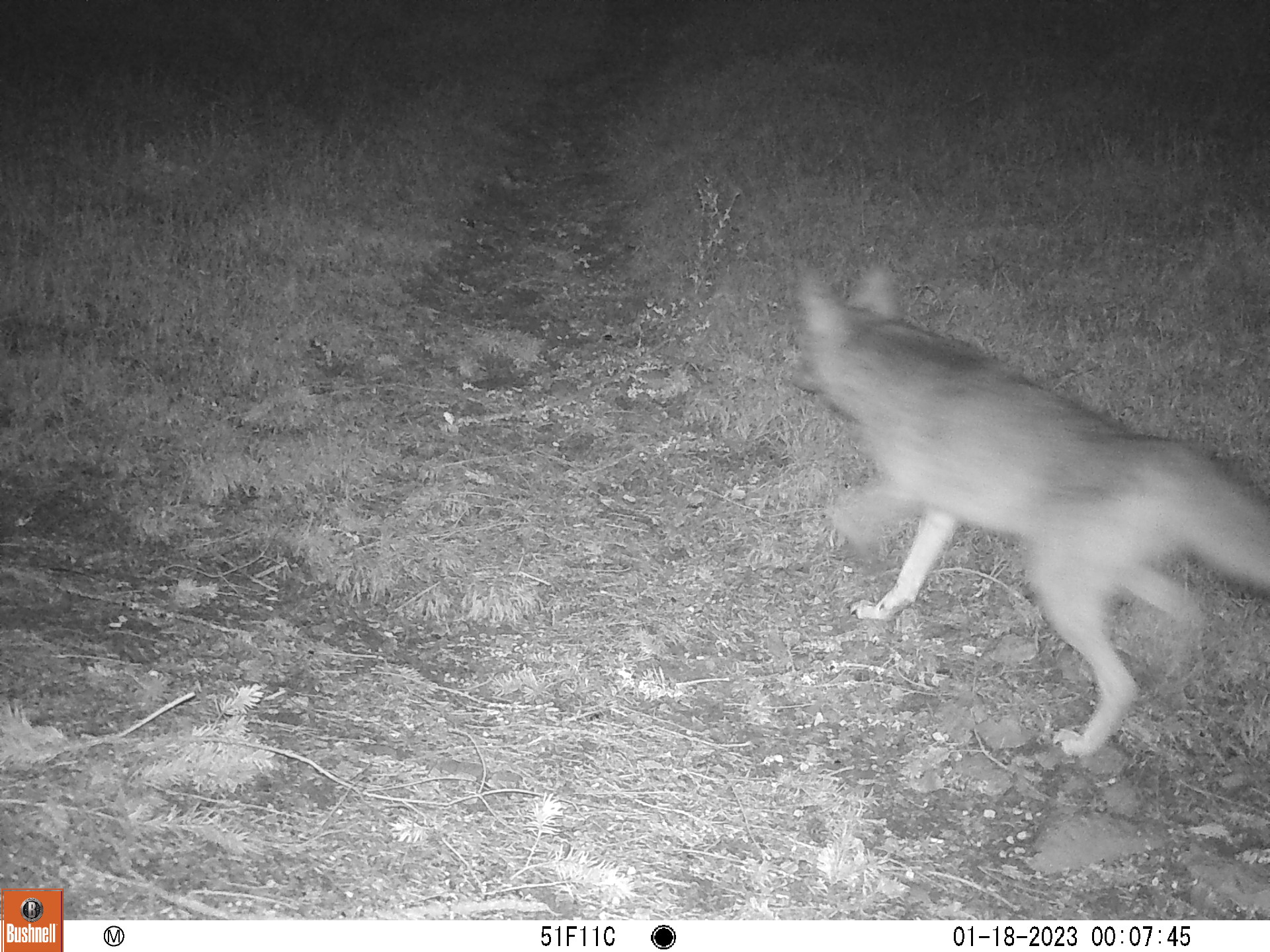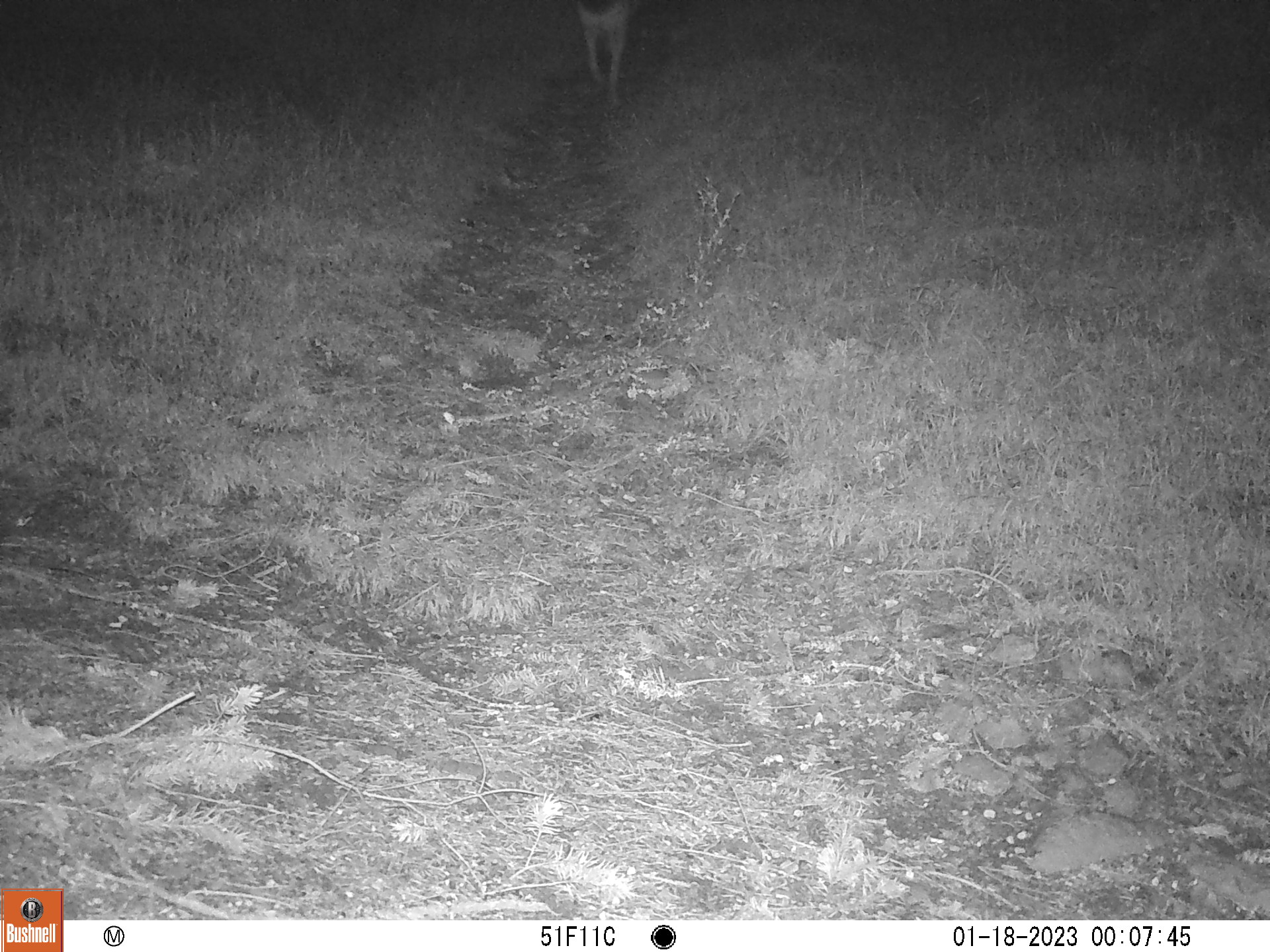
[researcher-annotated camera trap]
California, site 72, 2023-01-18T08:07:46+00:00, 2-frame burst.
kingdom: Animalia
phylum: Chordata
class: Mammalia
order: Carnivora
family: Canidae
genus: Canis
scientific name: Canis latrans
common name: coyote